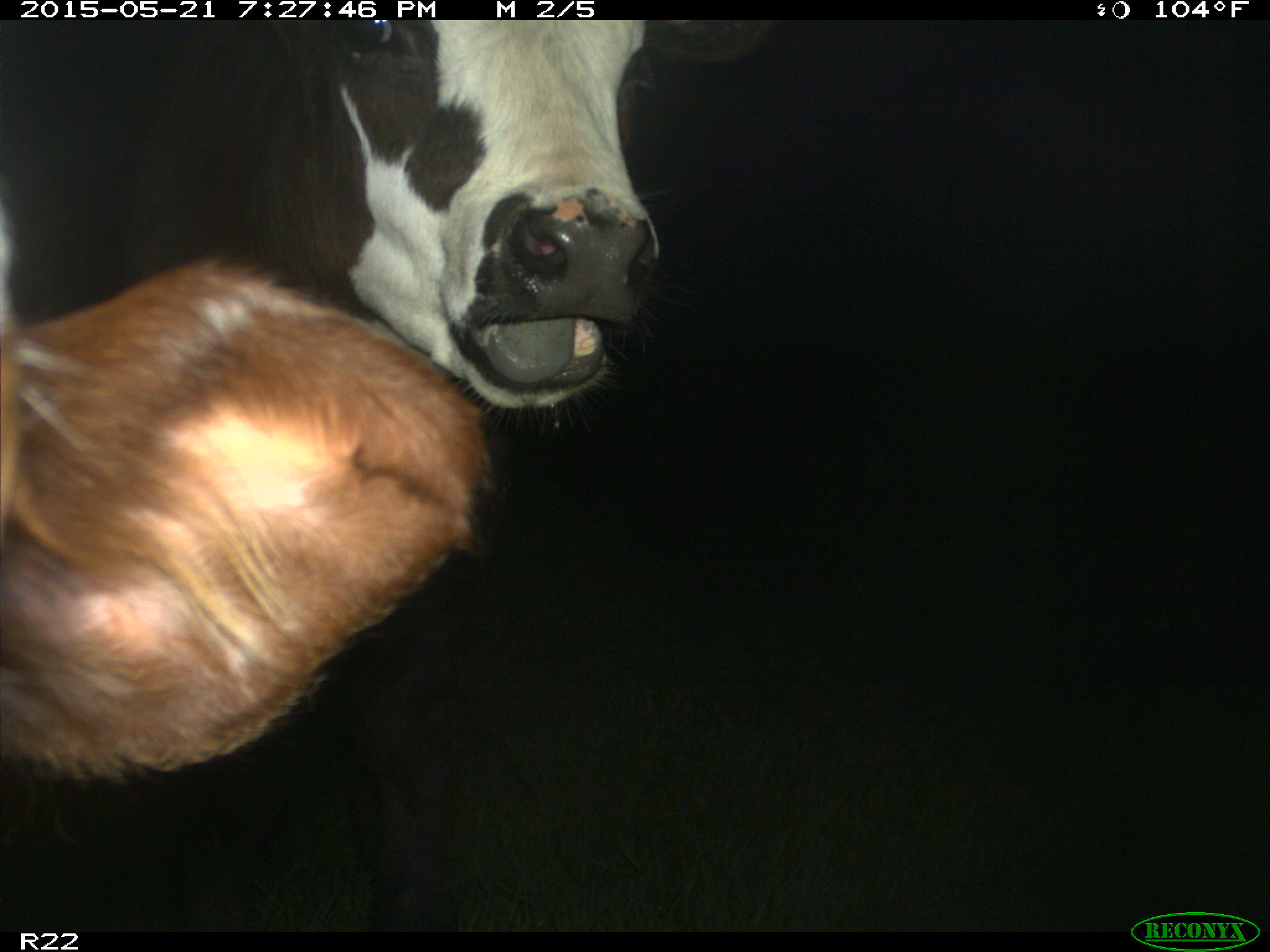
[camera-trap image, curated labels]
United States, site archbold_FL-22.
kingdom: Animalia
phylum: Chordata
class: Mammalia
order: Artiodactyla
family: Bovidae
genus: Bos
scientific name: Bos taurus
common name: domestic cow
Bos taurus (domestic cow).